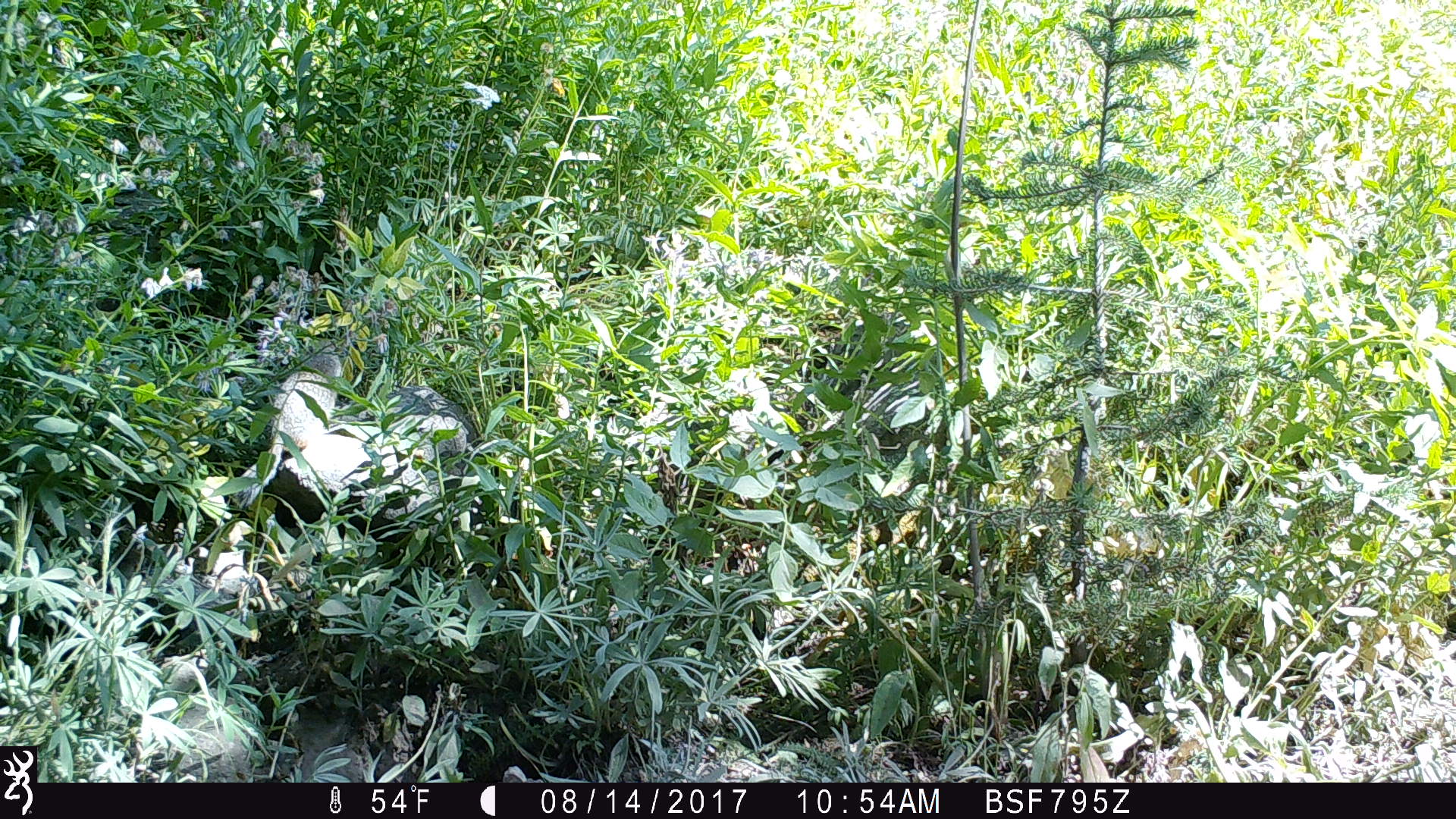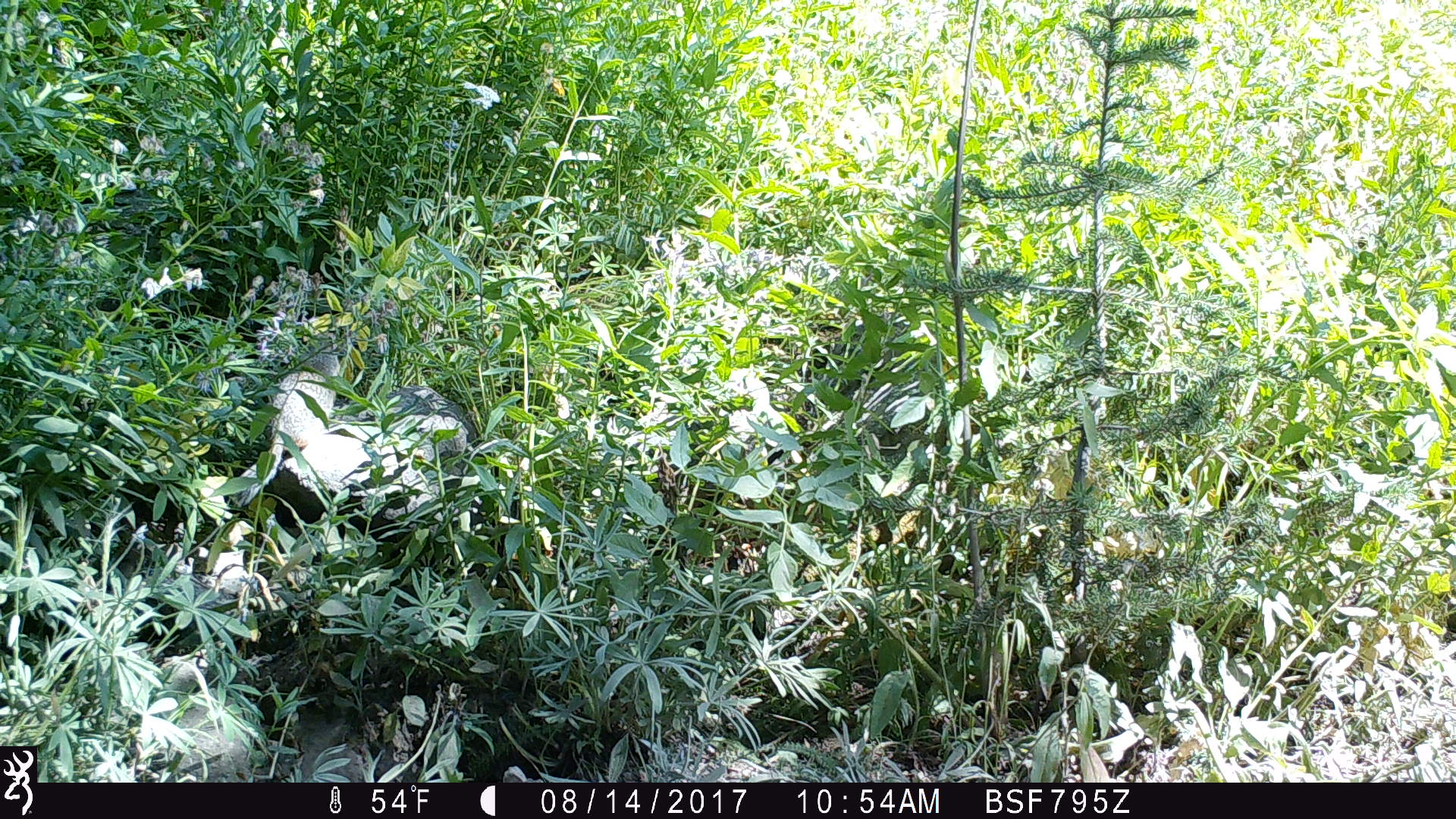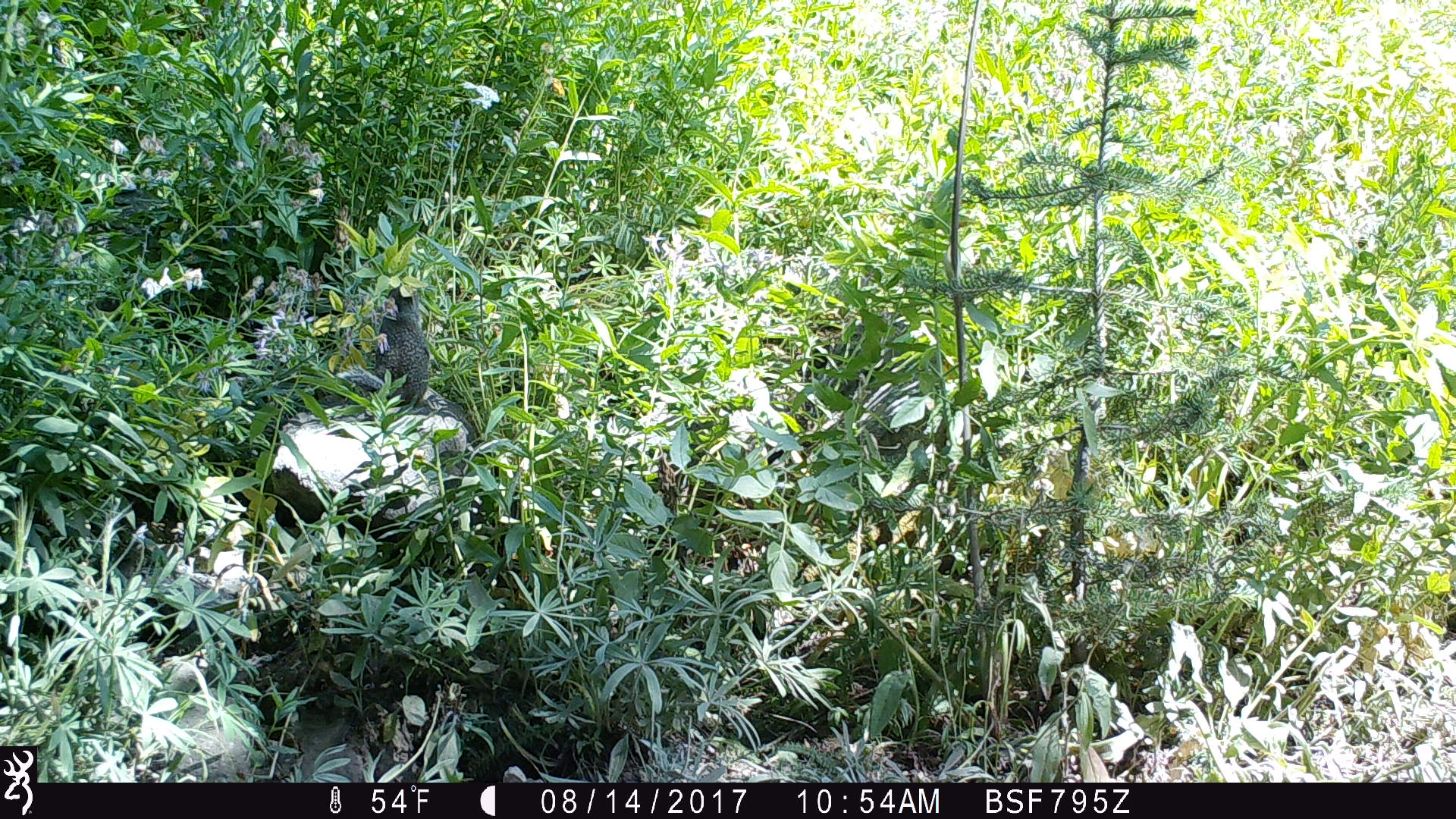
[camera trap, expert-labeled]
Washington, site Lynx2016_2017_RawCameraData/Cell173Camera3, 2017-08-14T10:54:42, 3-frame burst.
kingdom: Animalia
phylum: Chordata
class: Mammalia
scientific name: Mammalia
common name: small mammal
Small mammal (Mammalia). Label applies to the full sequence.